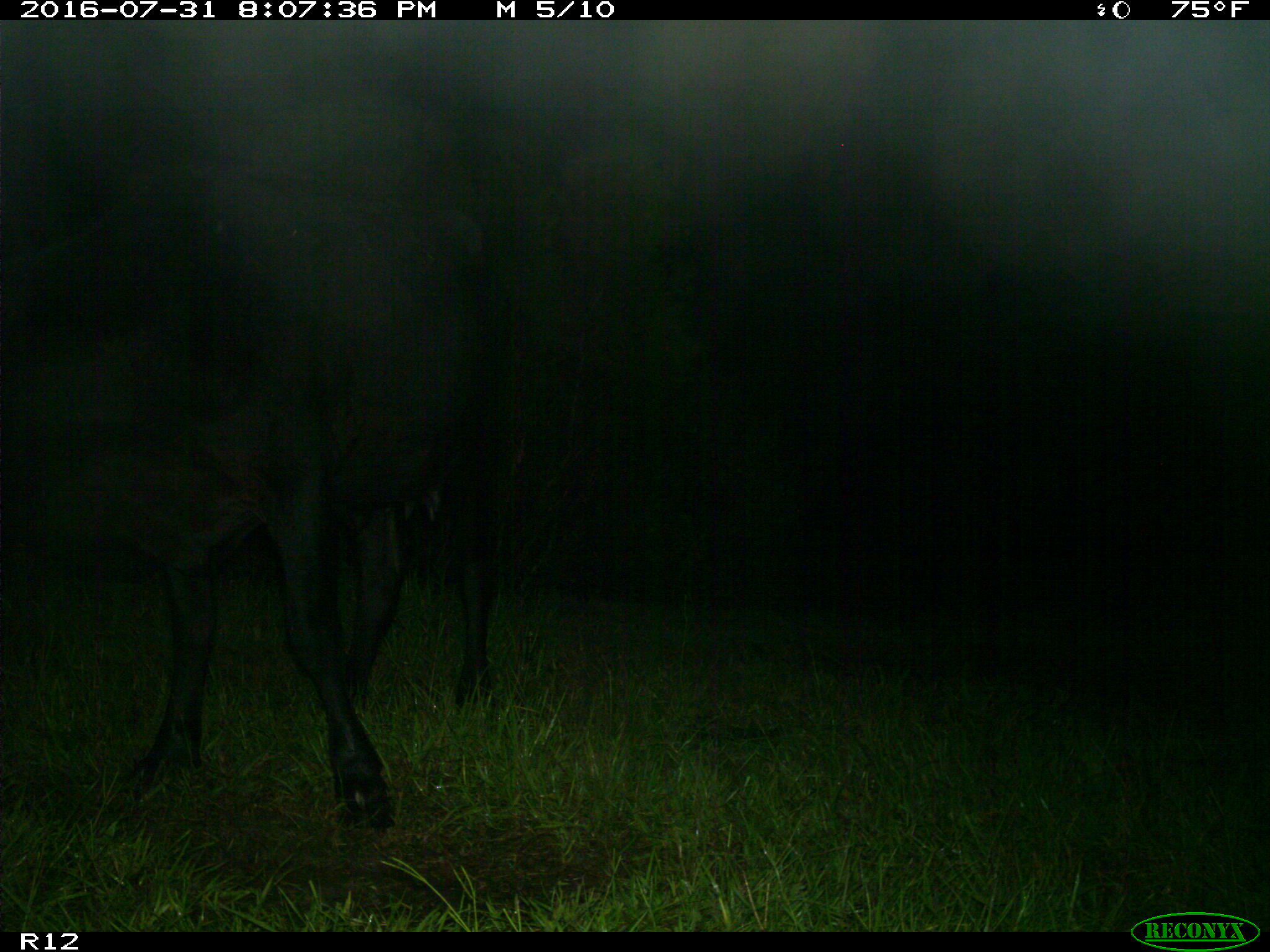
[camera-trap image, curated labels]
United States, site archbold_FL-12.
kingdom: Animalia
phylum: Chordata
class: Mammalia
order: Artiodactyla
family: Bovidae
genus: Bos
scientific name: Bos taurus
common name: domestic cow